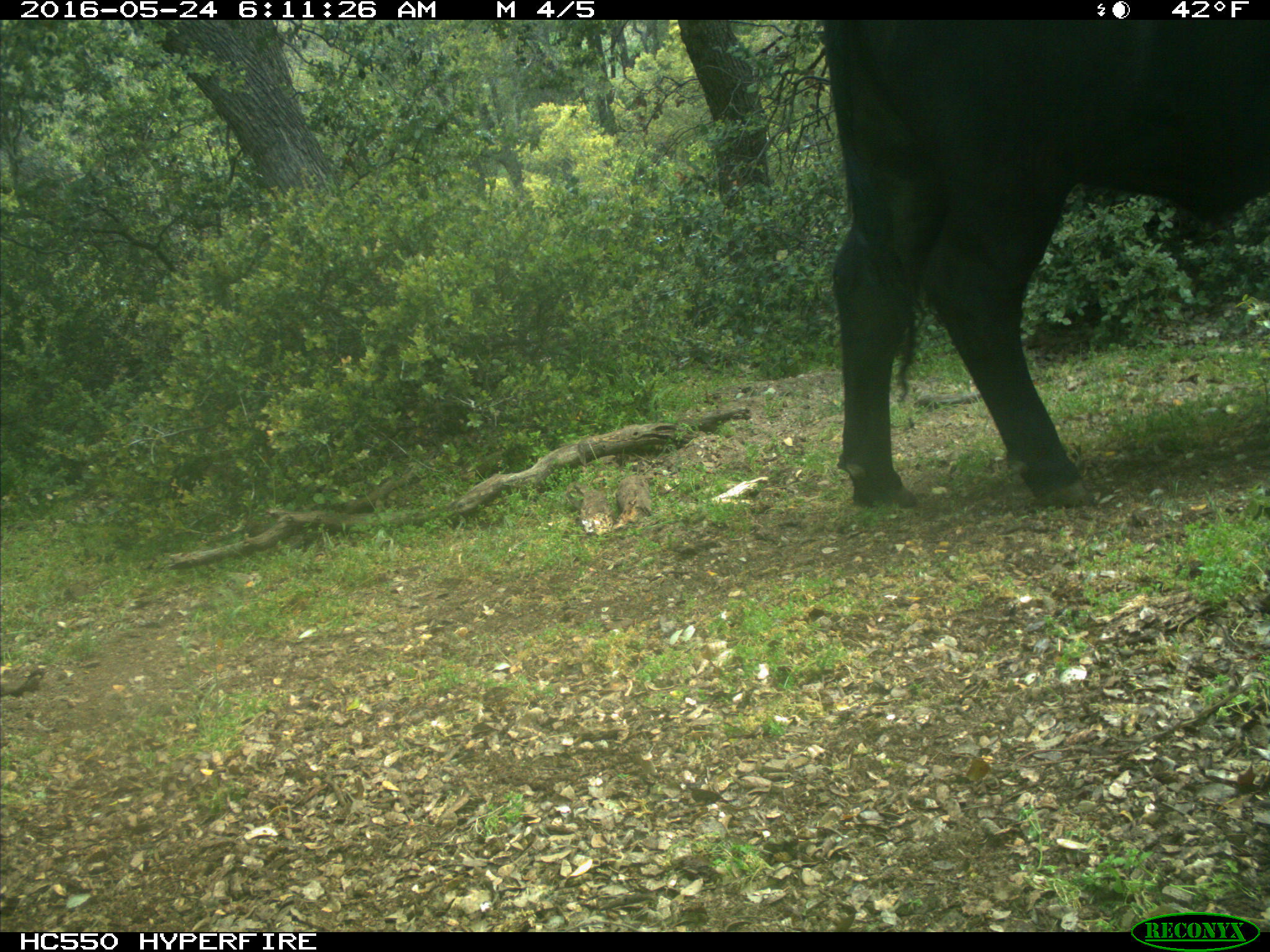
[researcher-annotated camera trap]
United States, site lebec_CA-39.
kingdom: Animalia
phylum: Chordata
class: Mammalia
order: Artiodactyla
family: Bovidae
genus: Bos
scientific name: Bos taurus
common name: domestic cow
Bos taurus (domestic cow).